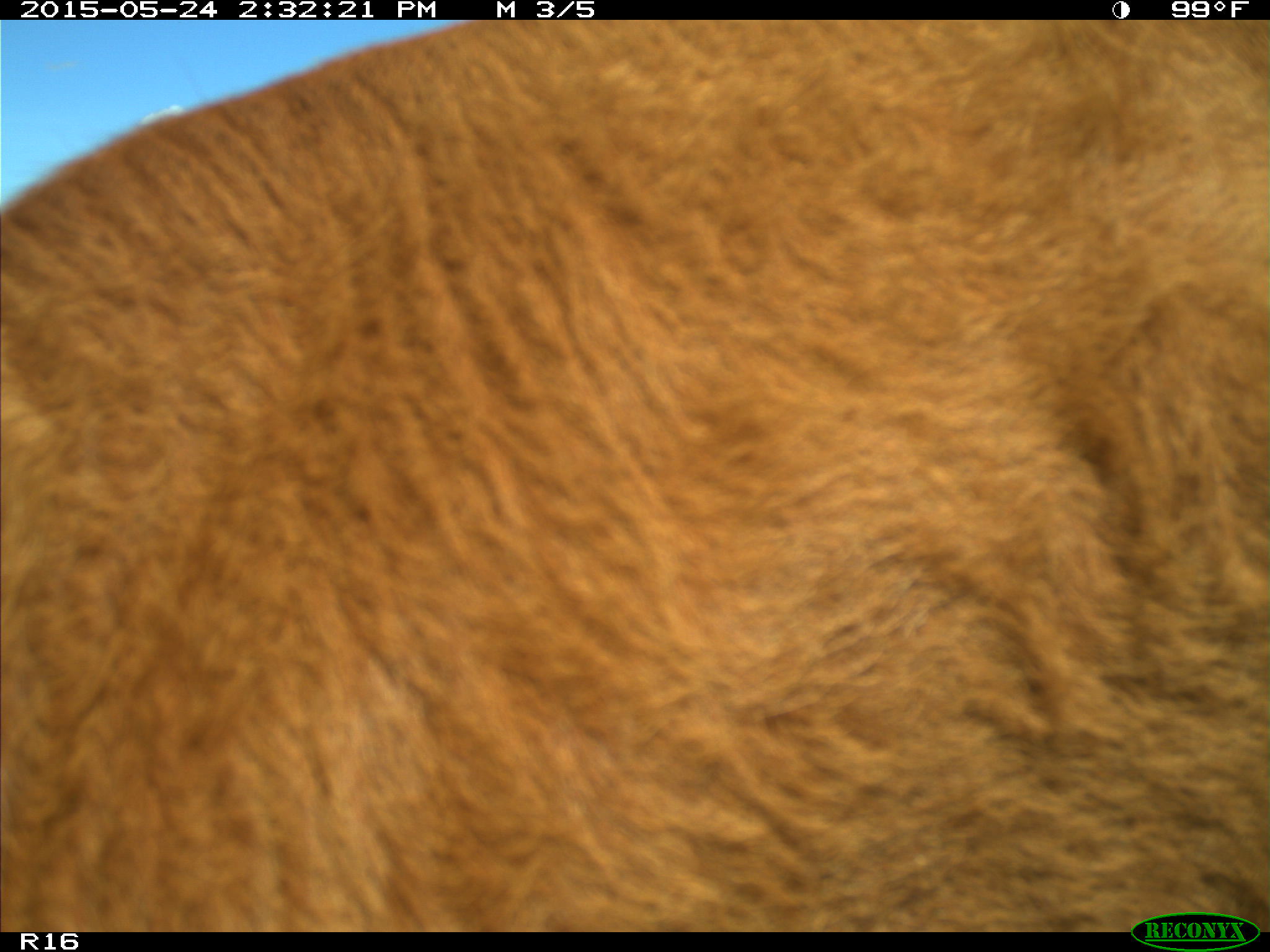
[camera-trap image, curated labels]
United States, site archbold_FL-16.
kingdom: Animalia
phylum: Chordata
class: Mammalia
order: Artiodactyla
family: Bovidae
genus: Bos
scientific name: Bos taurus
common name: domestic cow